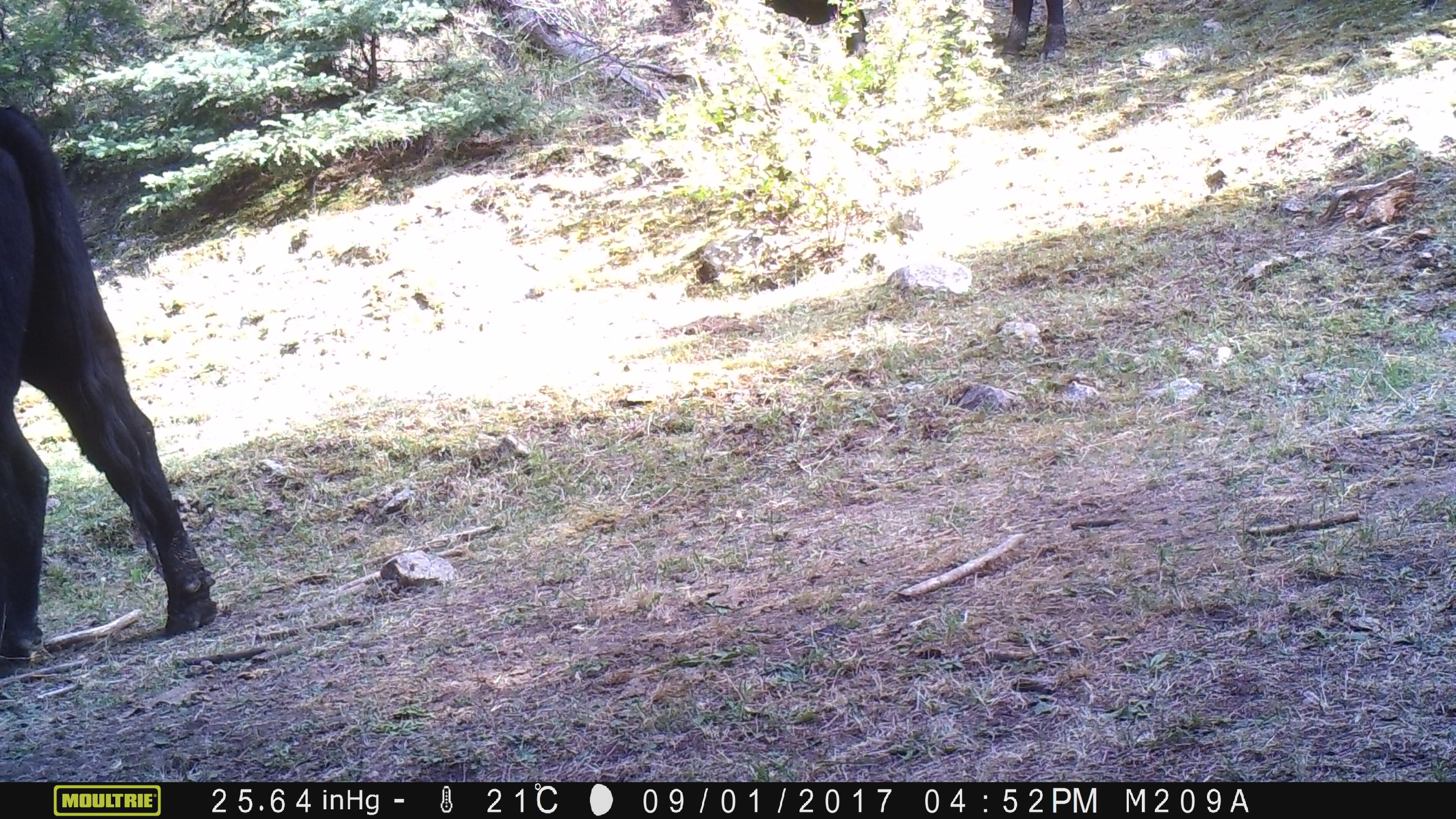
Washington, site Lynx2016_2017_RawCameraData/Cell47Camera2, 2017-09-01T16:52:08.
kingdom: Animalia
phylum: Chordata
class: Mammalia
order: Artiodactyla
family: Bovidae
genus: Bos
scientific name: Bos taurus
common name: domestic cattle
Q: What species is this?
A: Domestic cattle (Bos taurus).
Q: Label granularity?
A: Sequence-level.